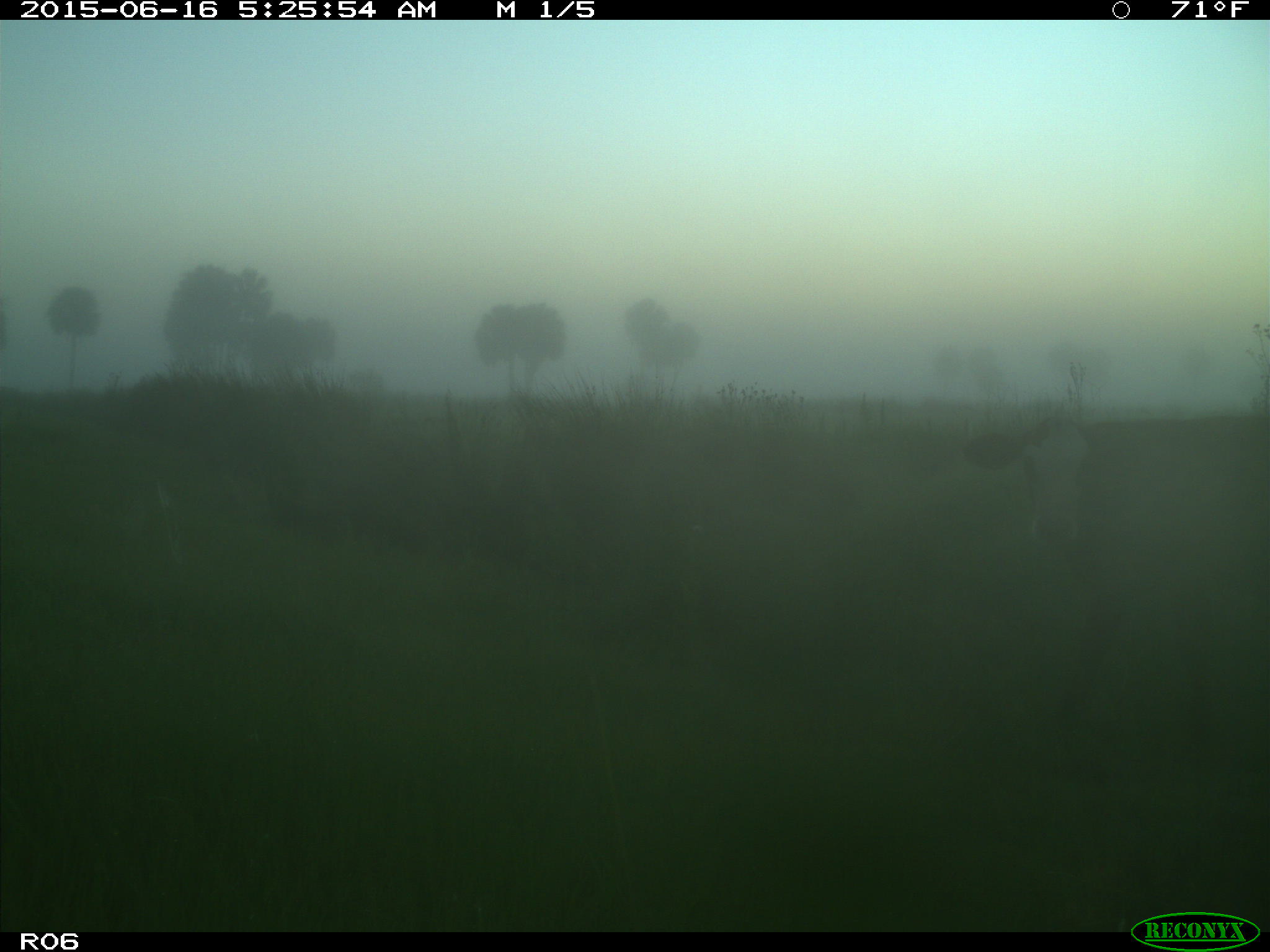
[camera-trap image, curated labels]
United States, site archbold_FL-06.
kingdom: Animalia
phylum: Chordata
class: Mammalia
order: Artiodactyla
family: Bovidae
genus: Bos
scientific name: Bos taurus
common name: domestic cow